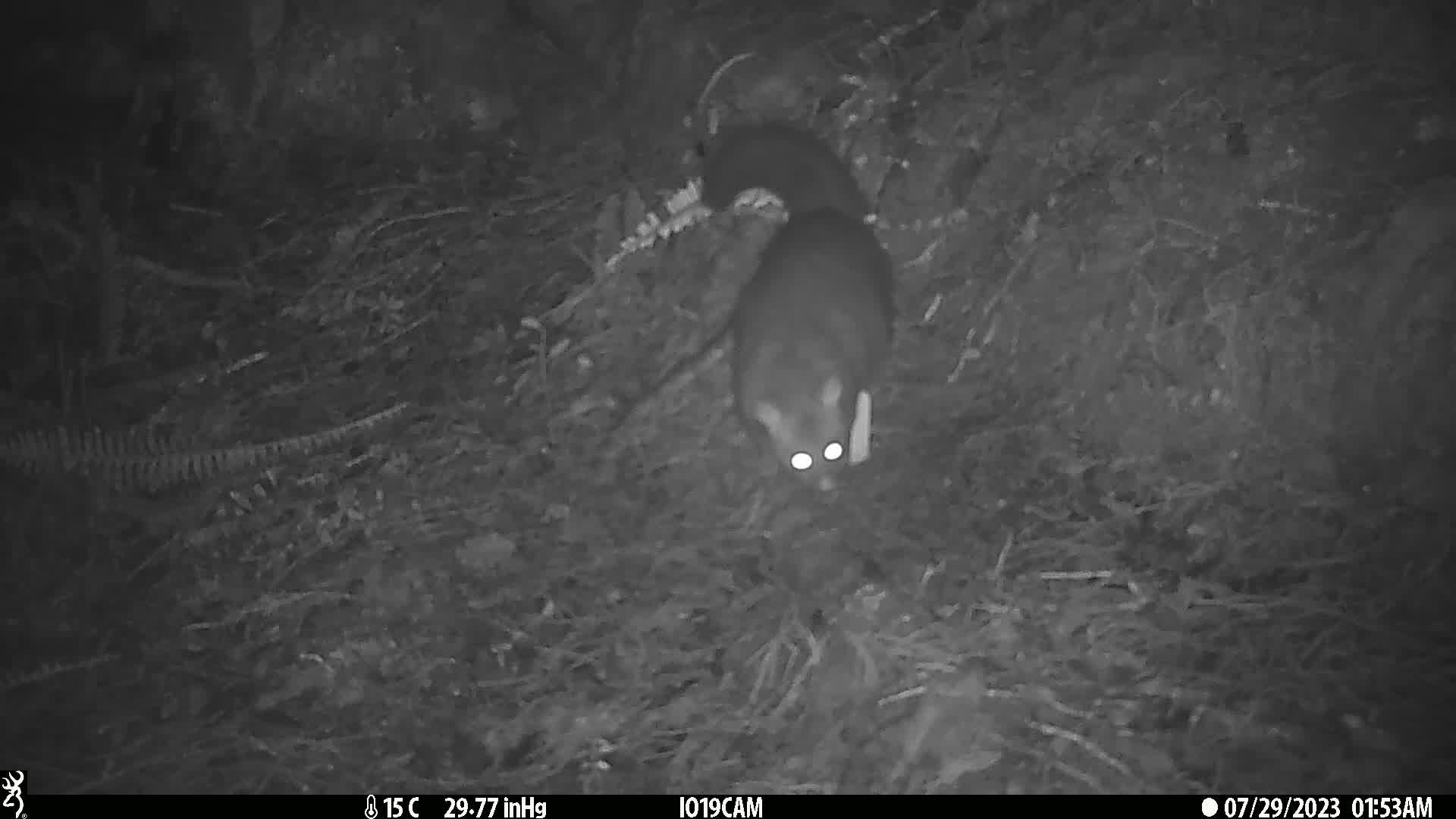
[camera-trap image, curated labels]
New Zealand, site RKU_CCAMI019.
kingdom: Animalia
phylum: Chordata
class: Mammalia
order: Diprotodontia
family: Phalangeridae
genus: Trichosurus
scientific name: Trichosurus vulpecula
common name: common brushtail possum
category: possum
Possum (common brushtail possum) (Trichosurus vulpecula).